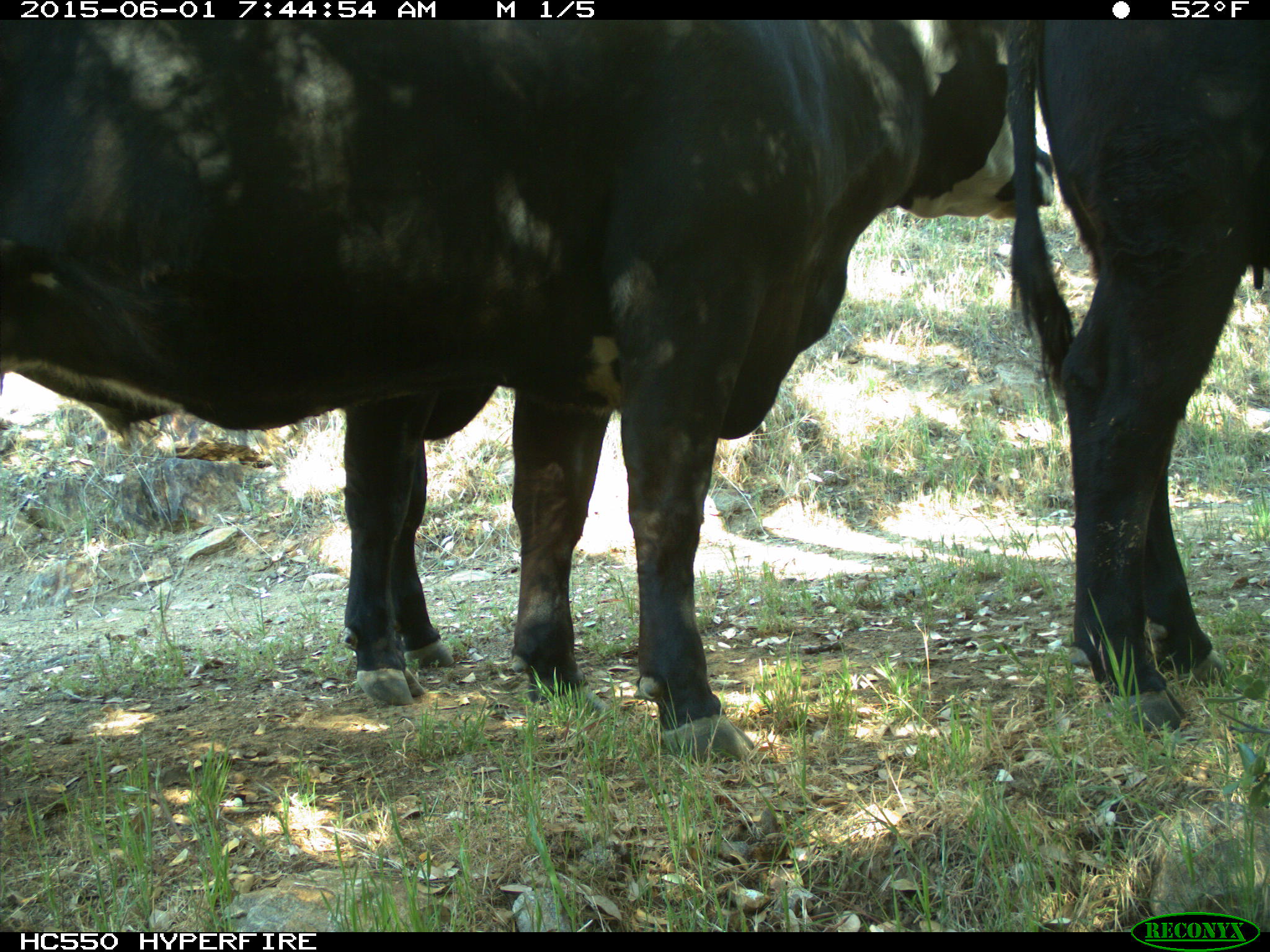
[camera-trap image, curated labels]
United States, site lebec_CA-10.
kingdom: Animalia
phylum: Chordata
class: Mammalia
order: Artiodactyla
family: Bovidae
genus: Bos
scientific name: Bos taurus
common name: domestic cow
Bos taurus (domestic cow).